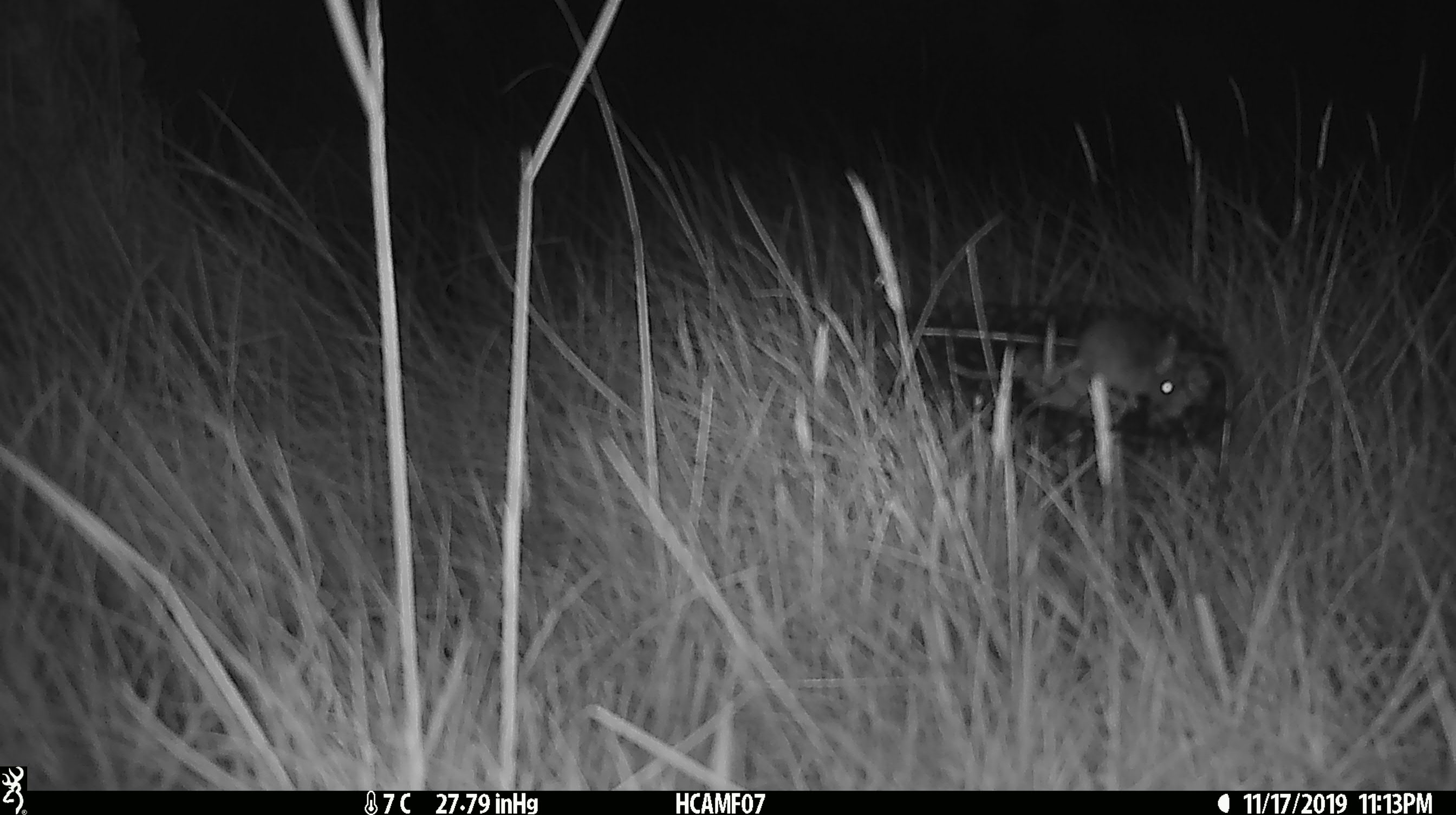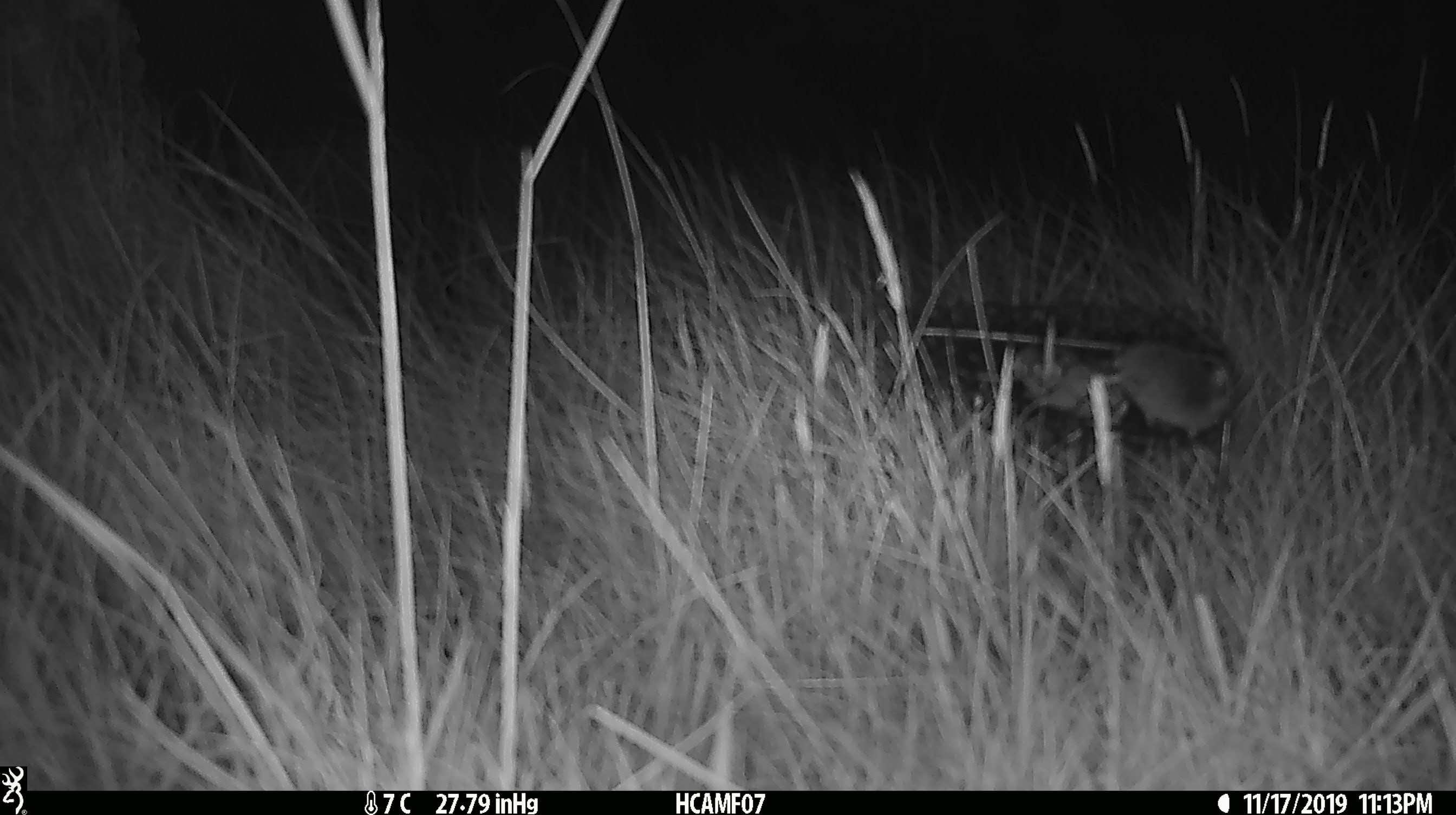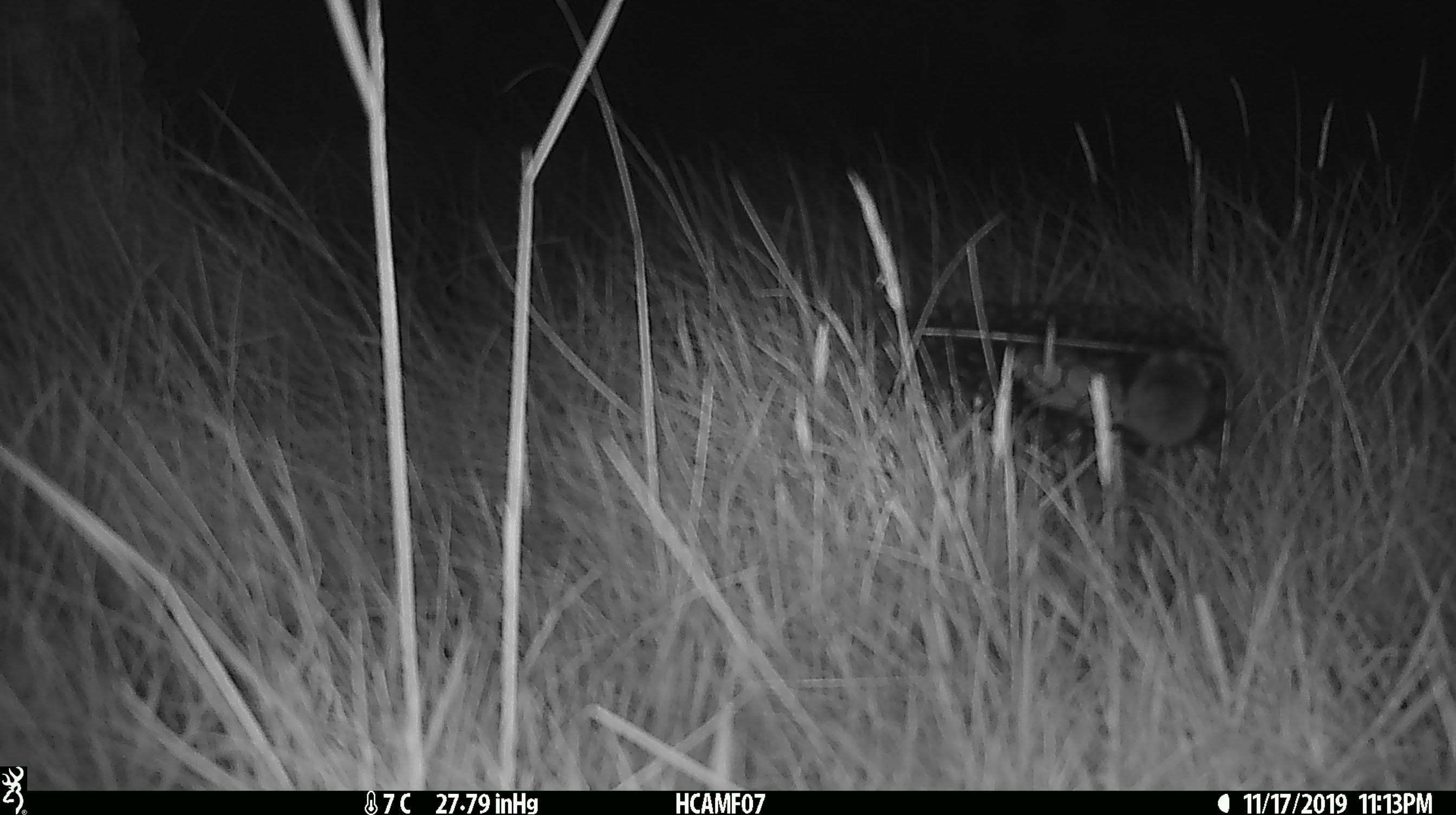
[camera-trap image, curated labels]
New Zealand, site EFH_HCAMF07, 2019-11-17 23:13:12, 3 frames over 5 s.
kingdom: Animalia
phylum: Chordata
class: Mammalia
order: Rodentia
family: Muridae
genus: Mus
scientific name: Mus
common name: mouse